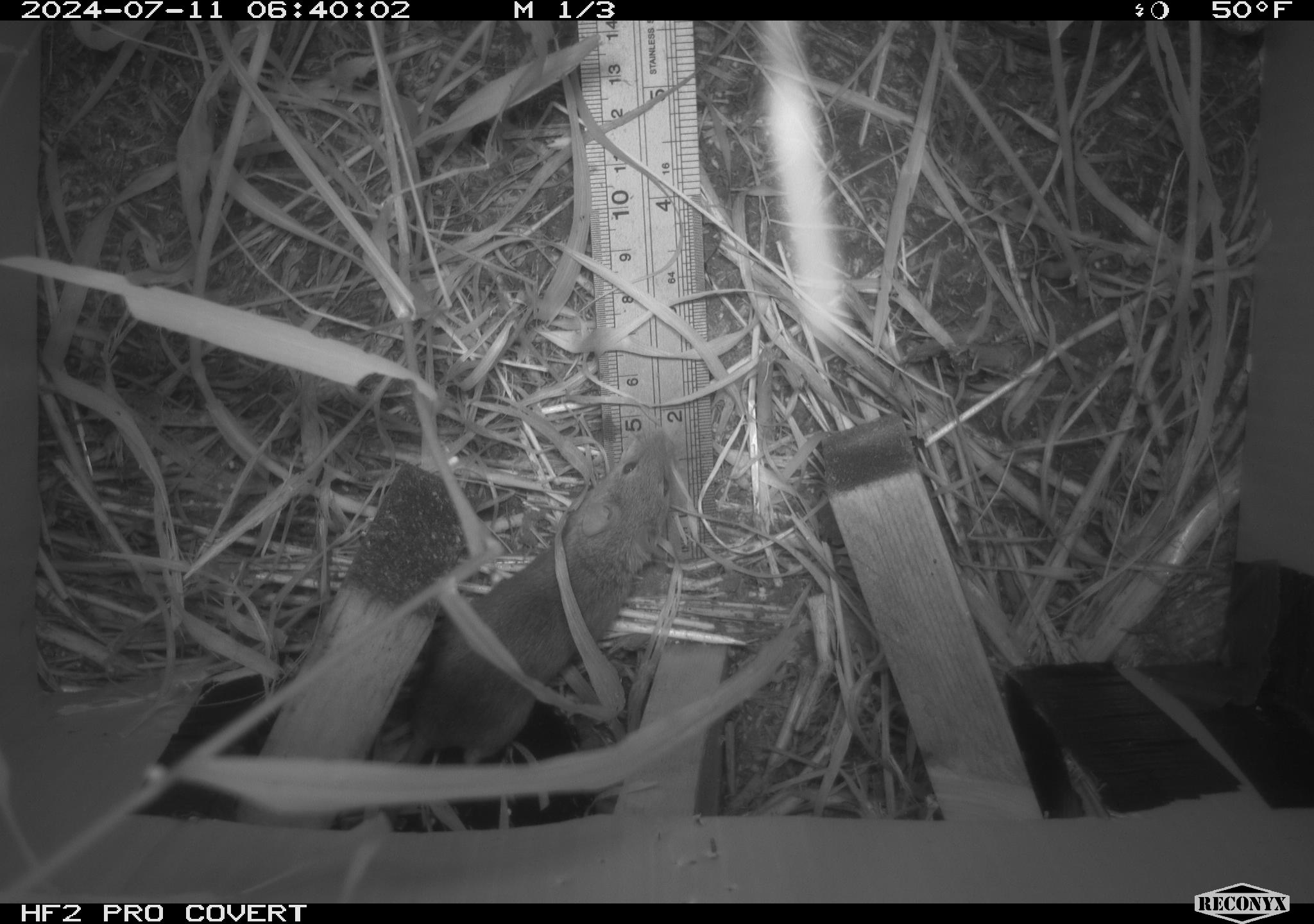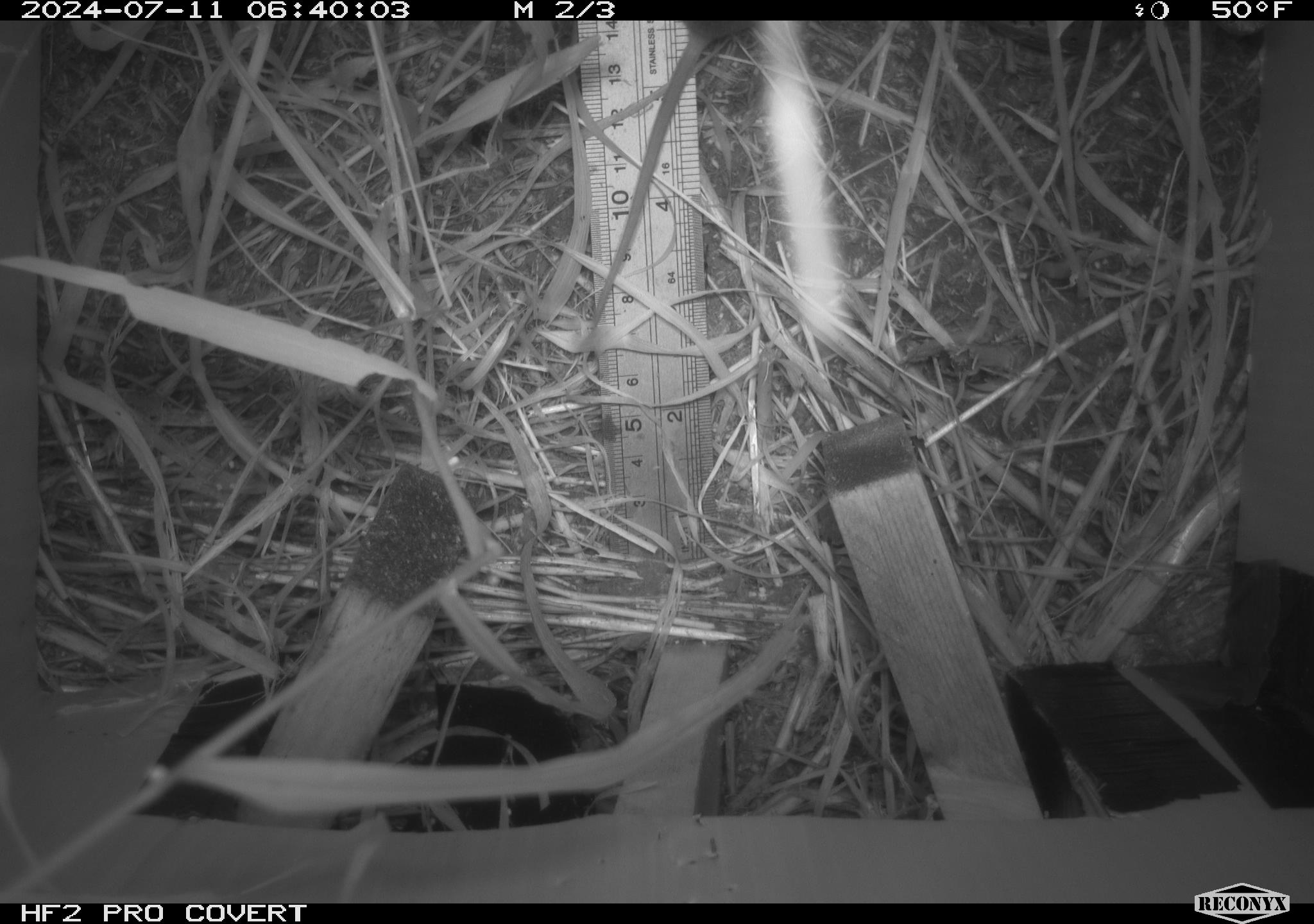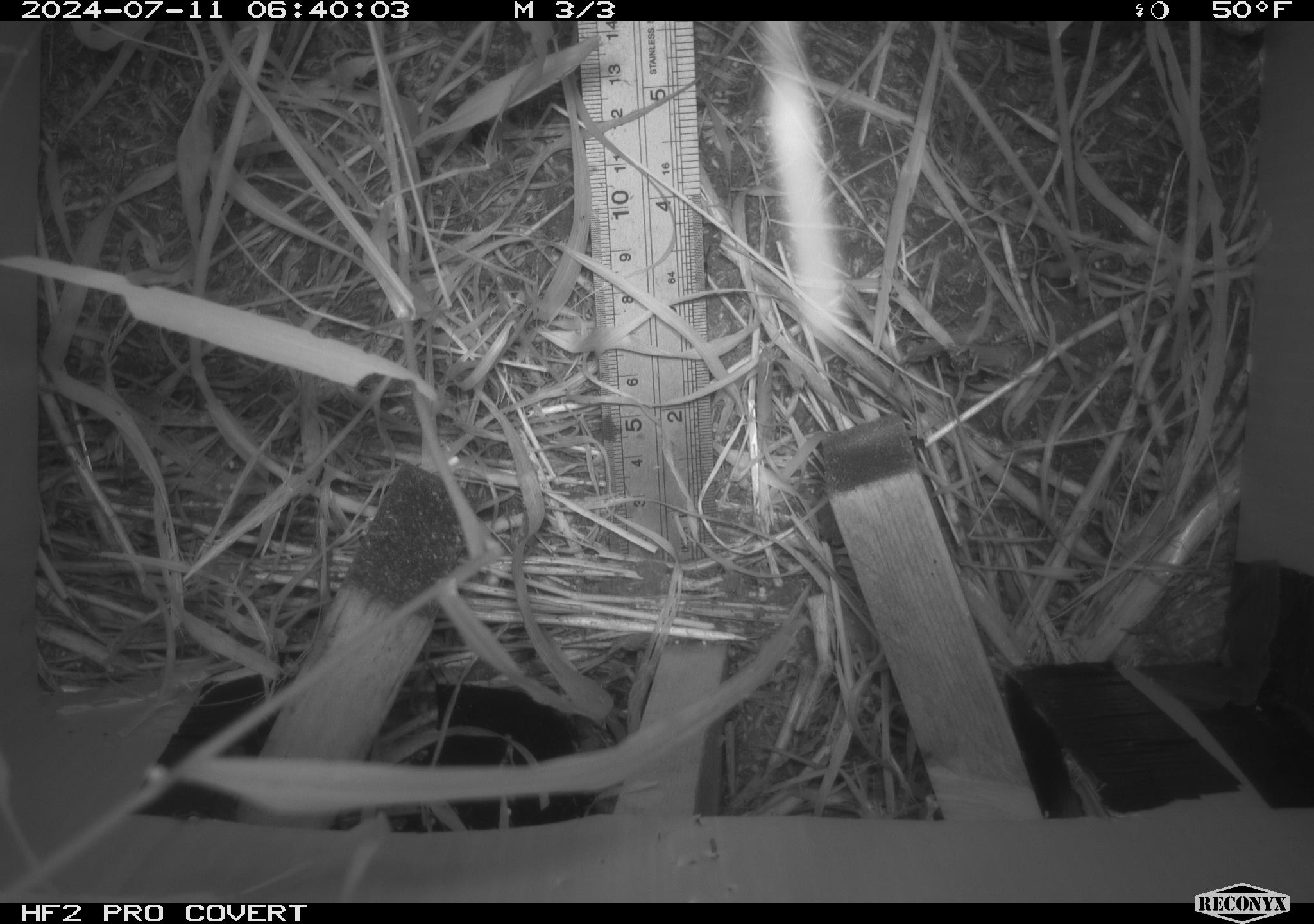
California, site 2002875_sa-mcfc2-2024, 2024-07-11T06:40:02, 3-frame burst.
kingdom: Animalia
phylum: Chordata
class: Mammalia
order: Rodentia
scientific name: Rodentia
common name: rodent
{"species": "rodent (Rodentia)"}